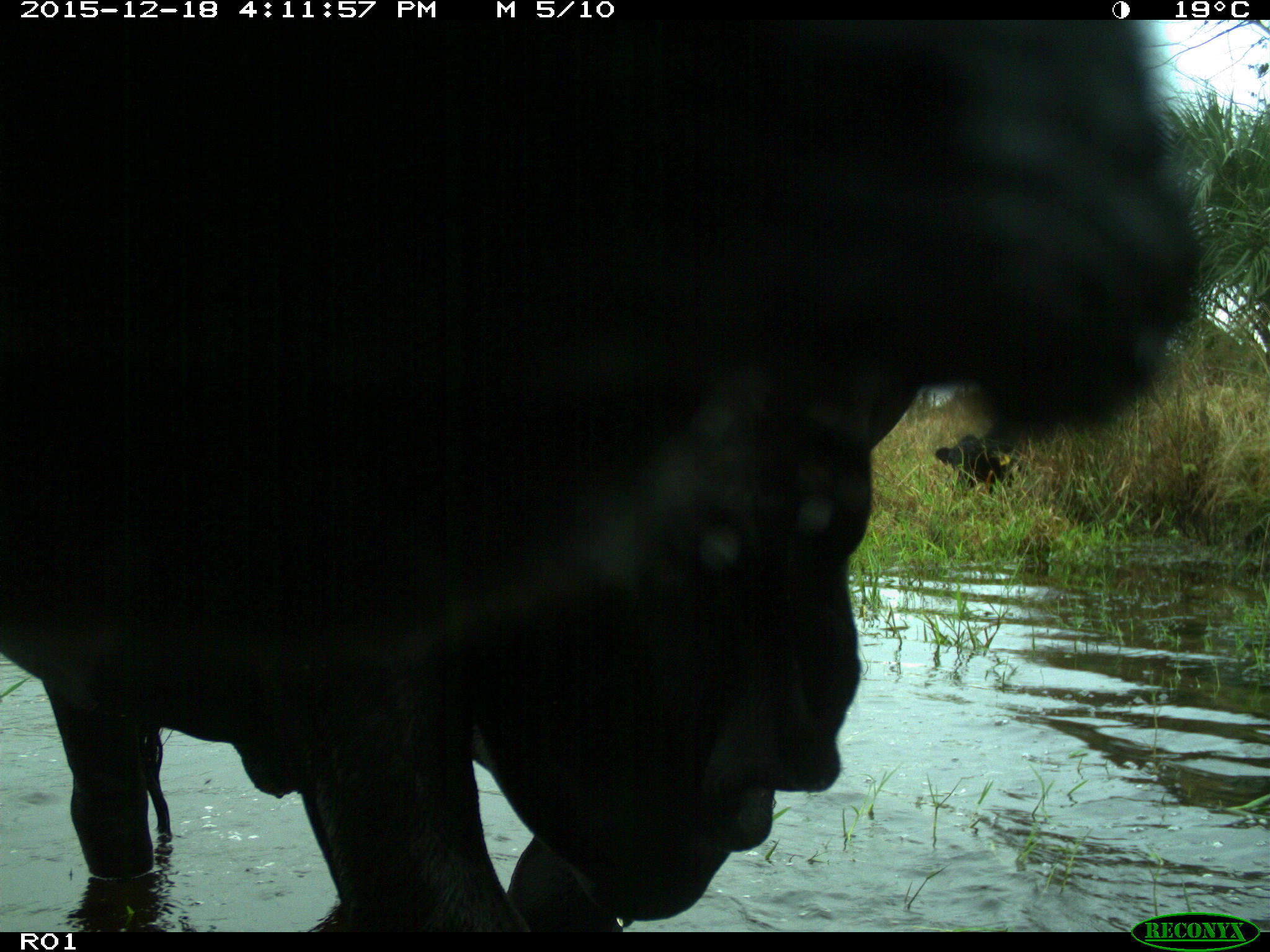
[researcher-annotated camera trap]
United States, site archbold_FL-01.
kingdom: Animalia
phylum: Chordata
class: Mammalia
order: Artiodactyla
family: Bovidae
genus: Bos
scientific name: Bos taurus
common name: domestic cow